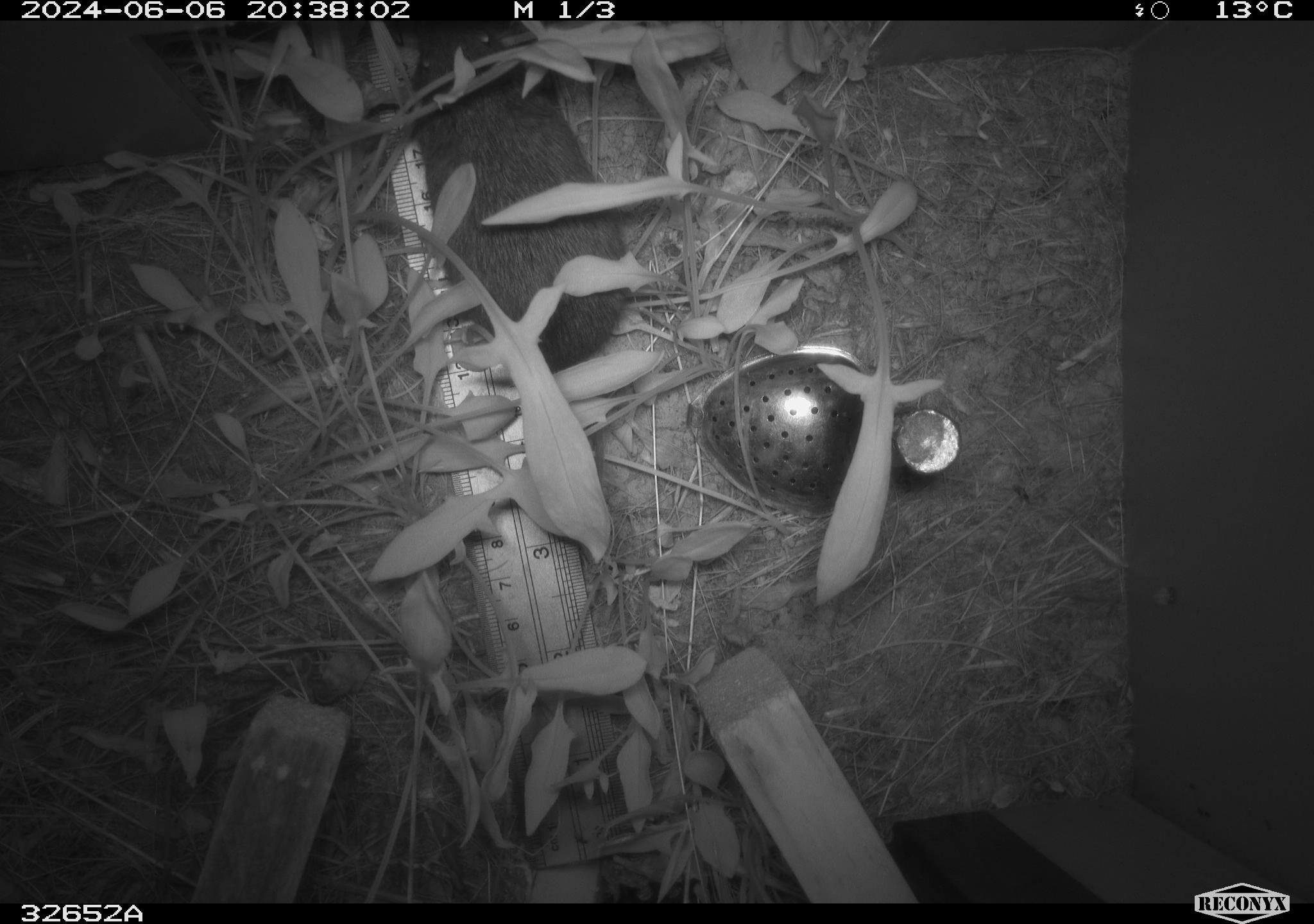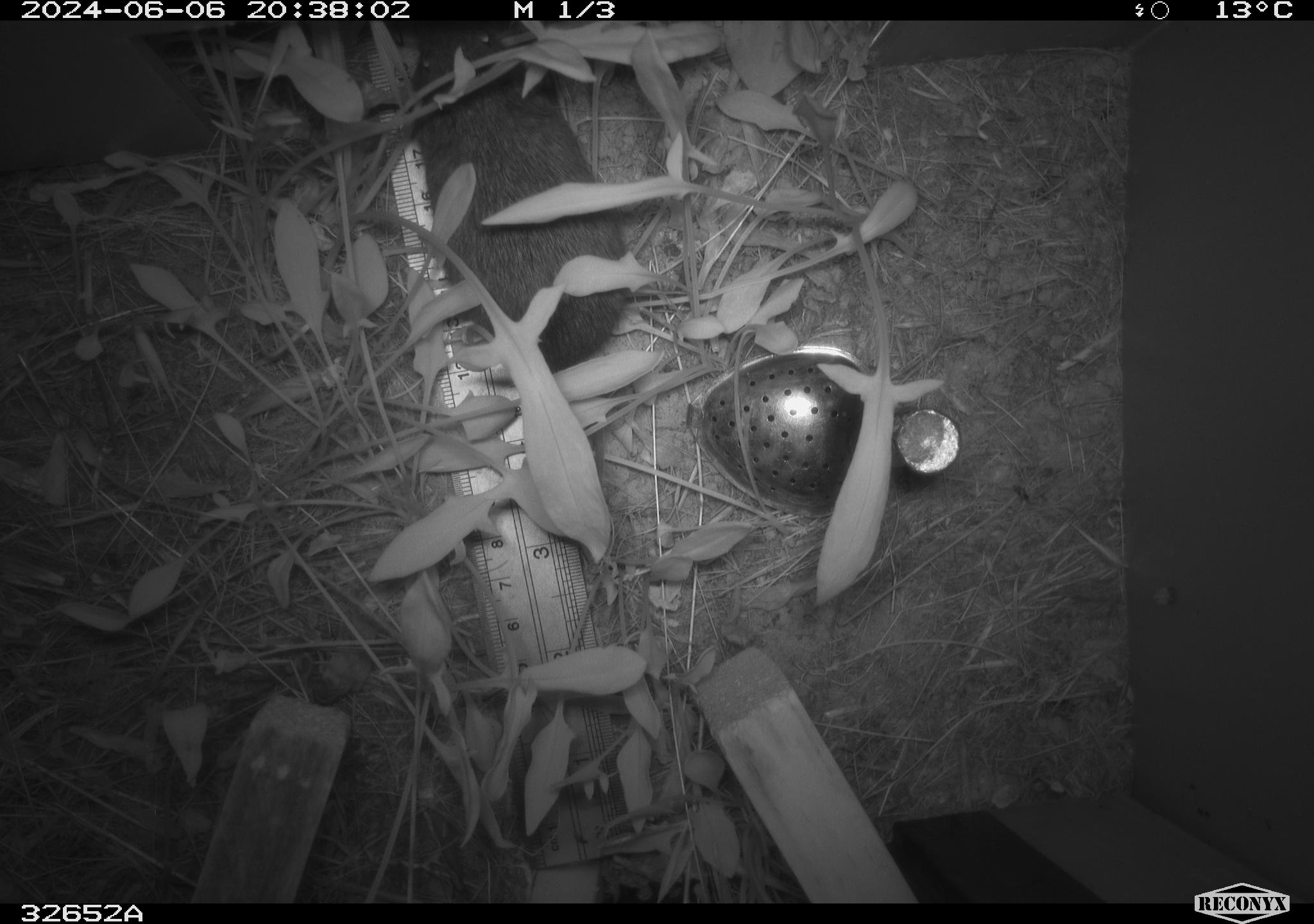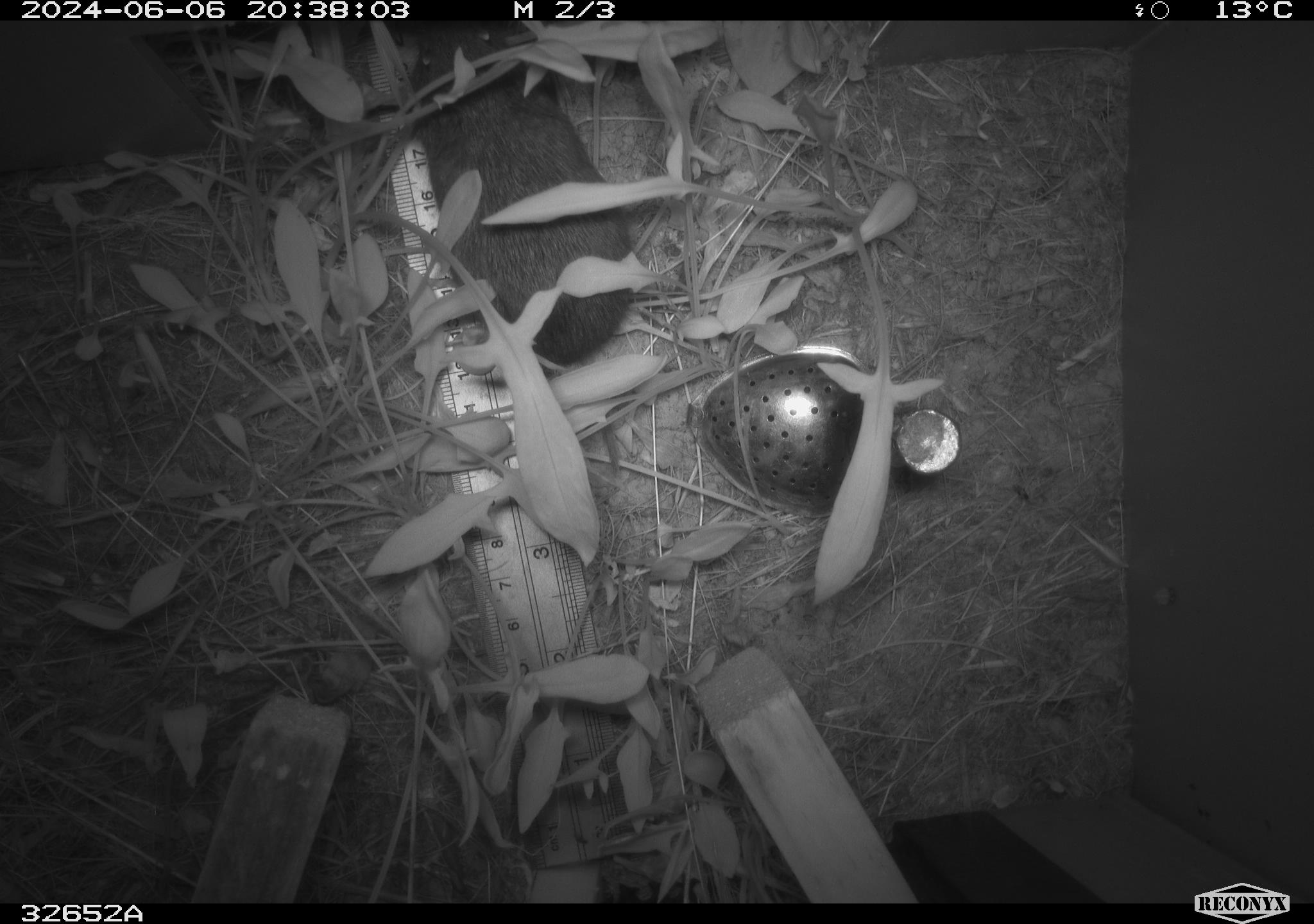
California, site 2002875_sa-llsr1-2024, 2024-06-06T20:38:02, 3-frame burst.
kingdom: Animalia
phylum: Chordata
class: Mammalia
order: Rodentia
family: Cricetidae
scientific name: Arvicolinae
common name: voles, lemmings, and muskrats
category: arvicolinae subfamily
Arvicolinae subfamily (voles, lemmings, and muskrats) (Arvicolinae).